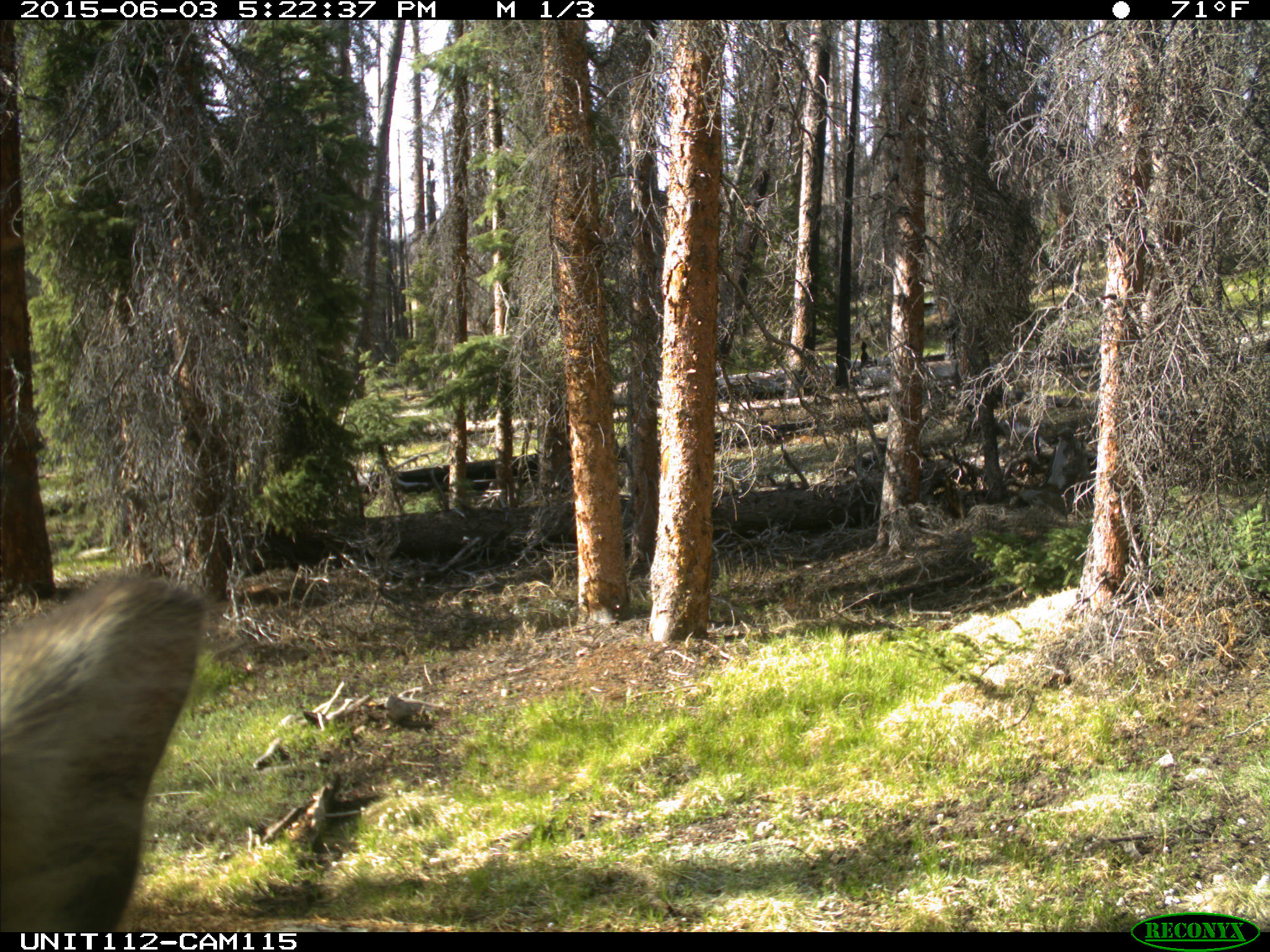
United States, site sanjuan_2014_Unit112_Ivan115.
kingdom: Animalia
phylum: Chordata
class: Mammalia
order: Artiodactyla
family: Cervidae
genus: Cervus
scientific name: Cervus elaphus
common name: red deer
Cervus elaphus (red deer).